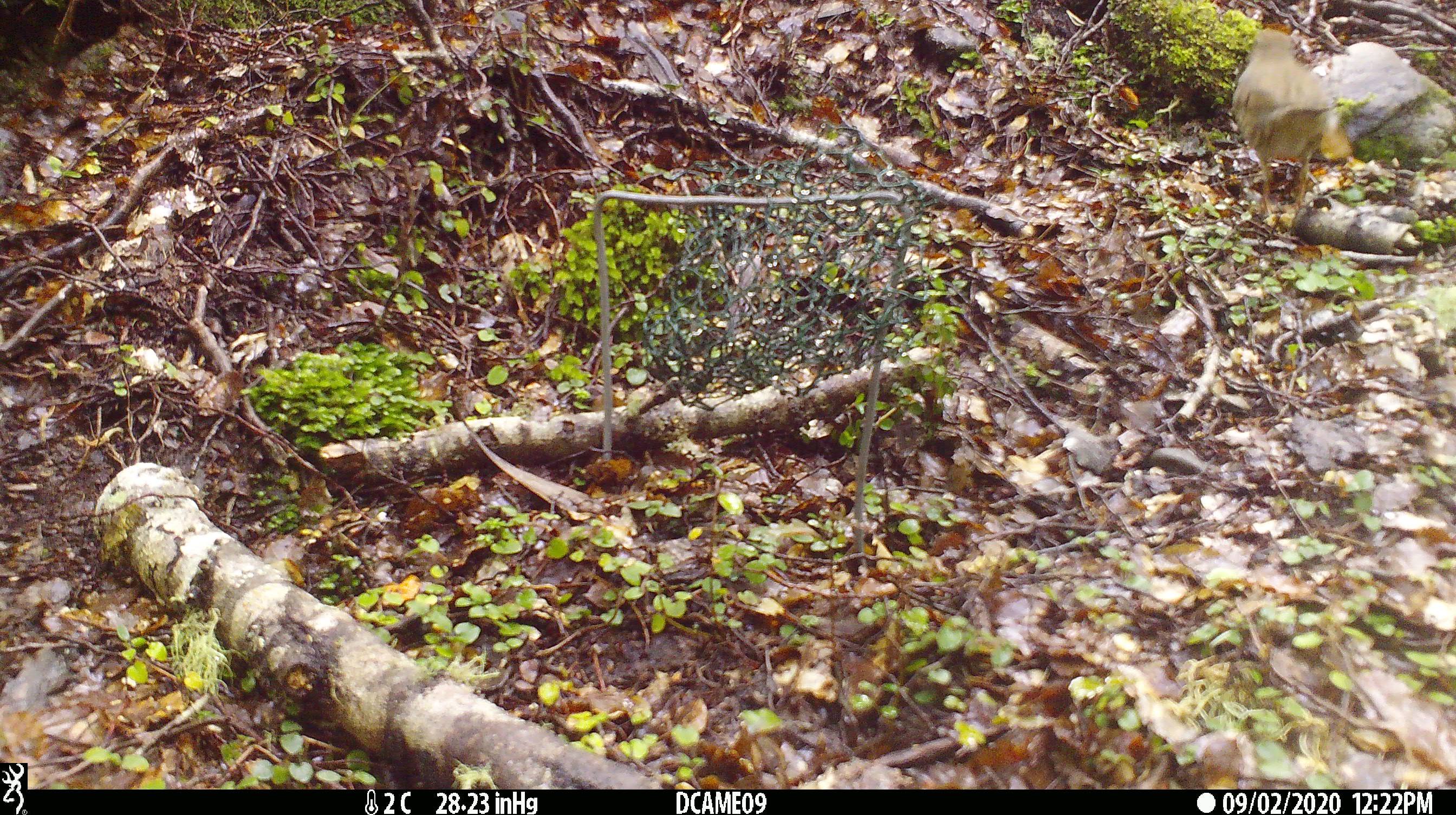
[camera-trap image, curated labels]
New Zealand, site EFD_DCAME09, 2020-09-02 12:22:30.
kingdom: Animalia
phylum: Chordata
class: Aves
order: Passeriformes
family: Turdidae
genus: Turdus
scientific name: Turdus philomelos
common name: song thrush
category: thrush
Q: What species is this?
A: Thrush (song thrush) (Turdus philomelos).